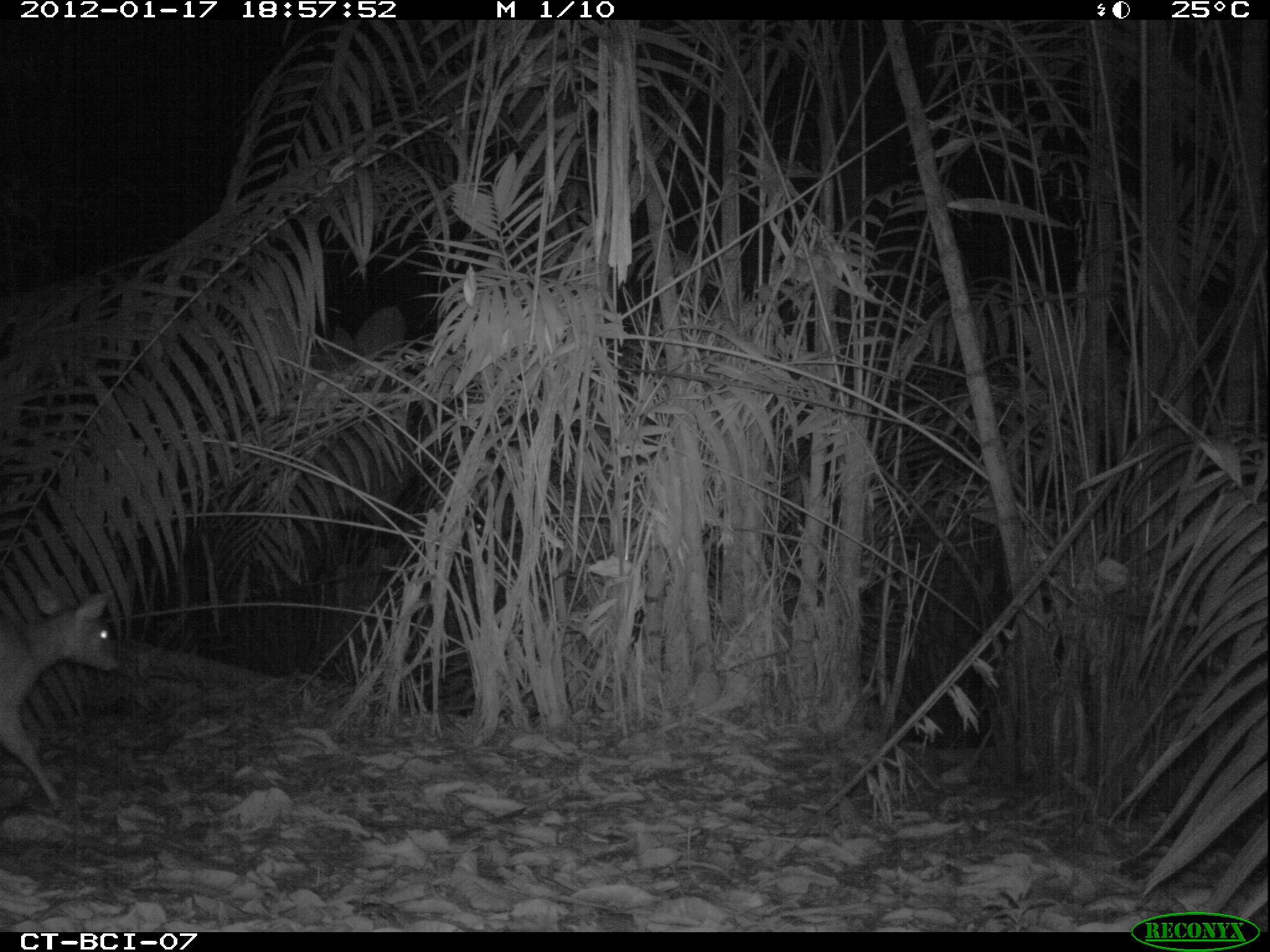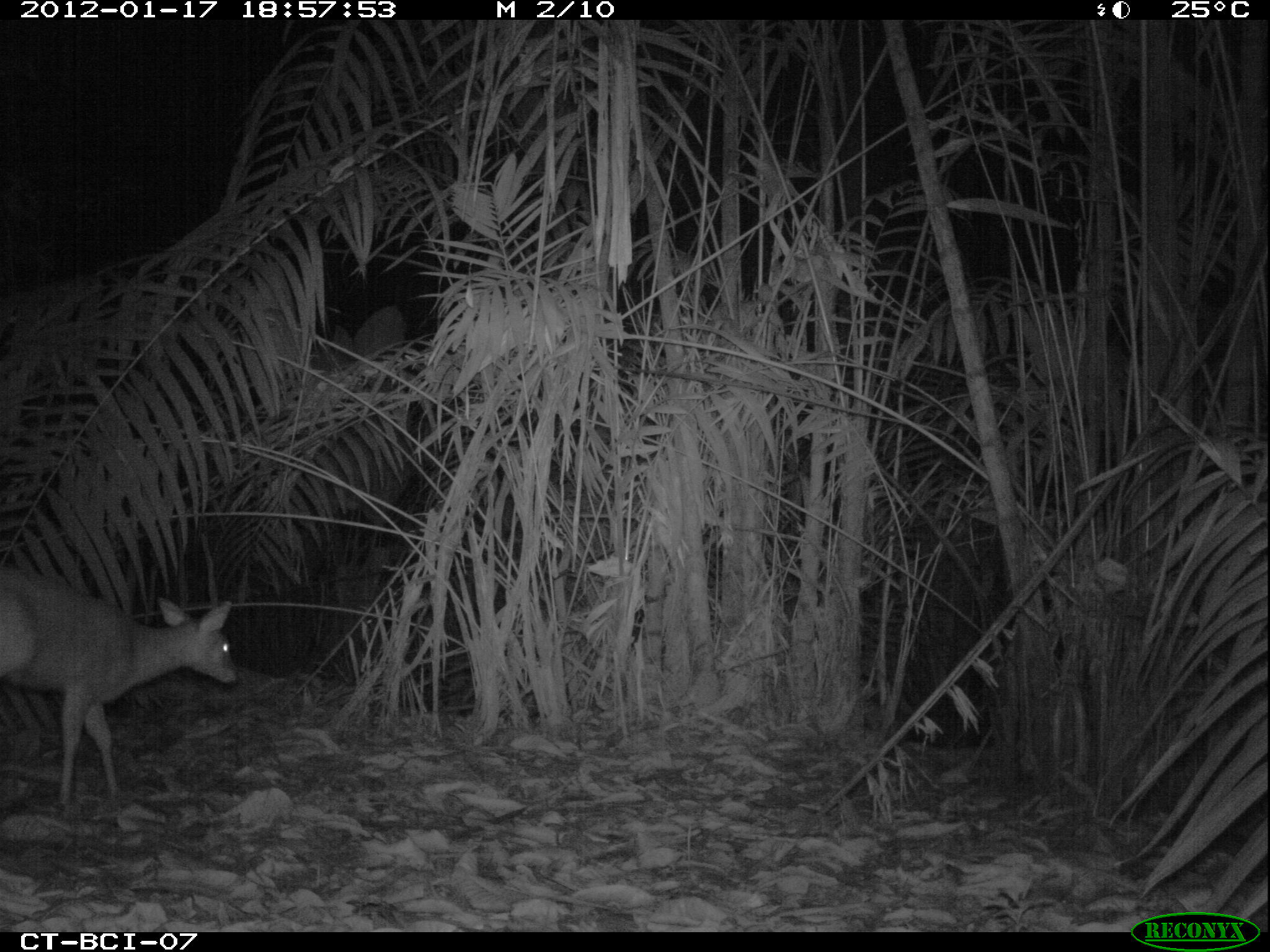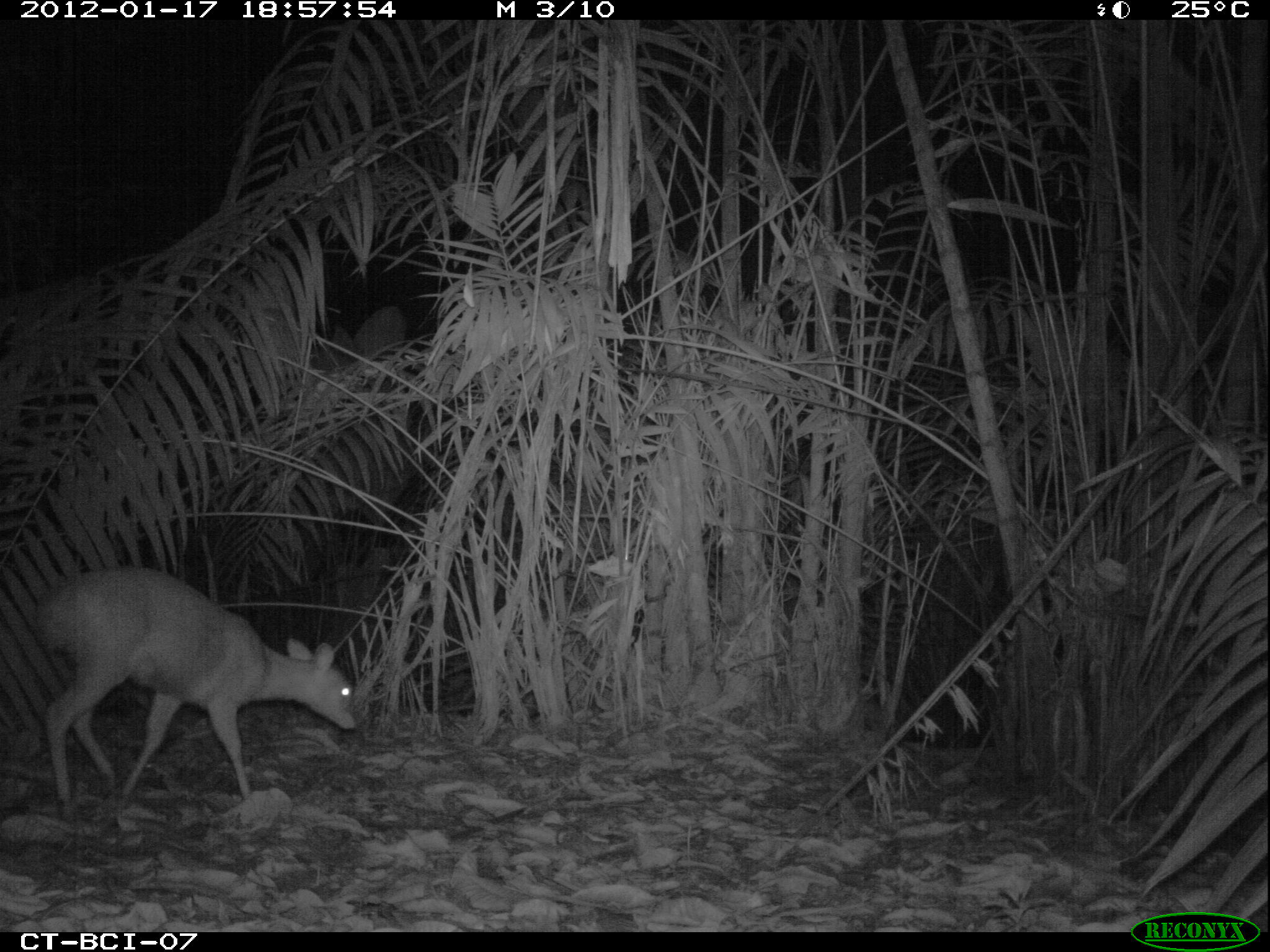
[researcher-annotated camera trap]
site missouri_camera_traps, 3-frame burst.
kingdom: Animalia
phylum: Chordata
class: Mammalia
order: Artiodactyla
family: Cervidae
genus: Mazama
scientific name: Mazama americana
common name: red brocket deer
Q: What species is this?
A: Red brocket deer (Mazama americana).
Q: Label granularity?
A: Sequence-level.